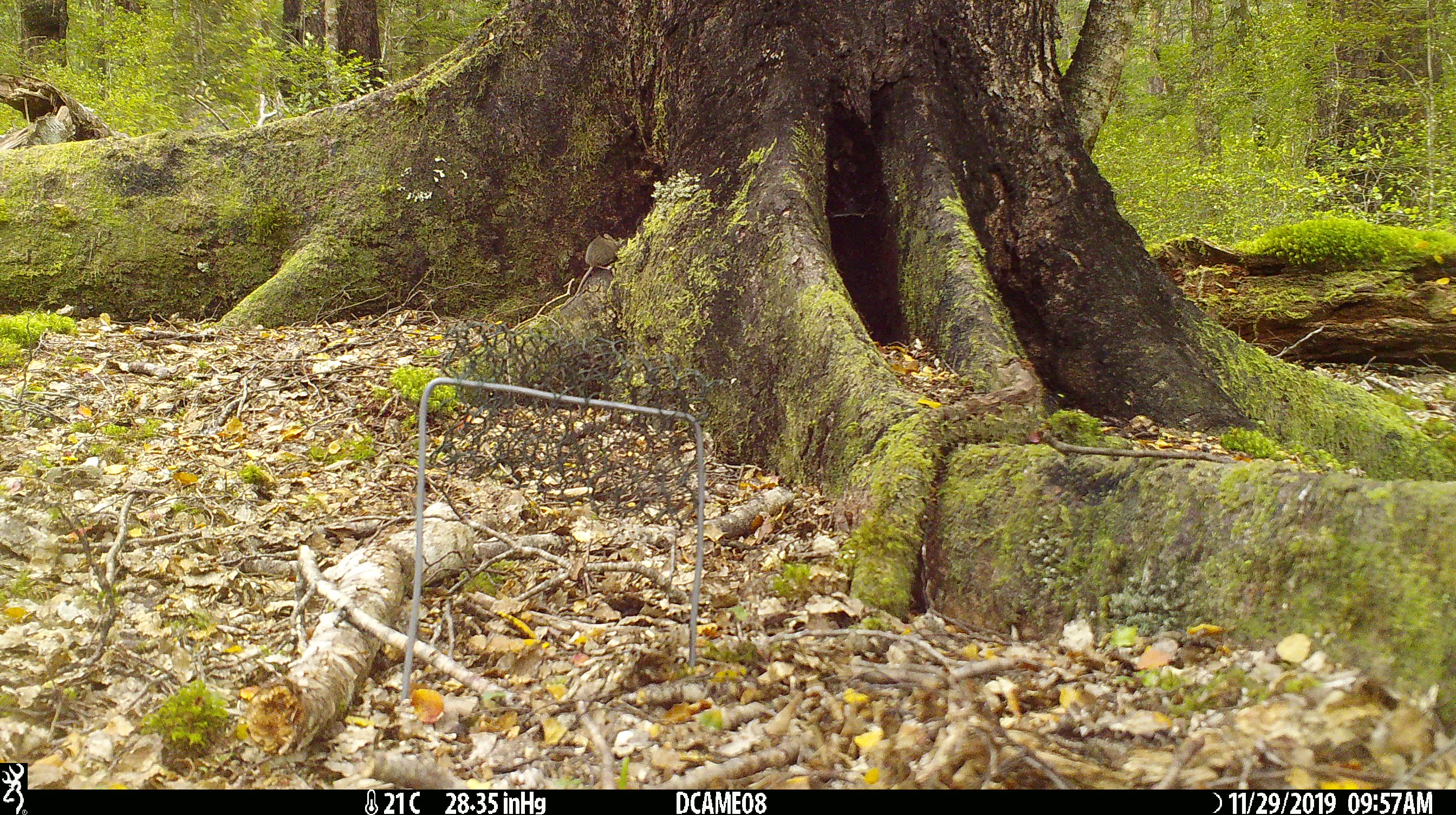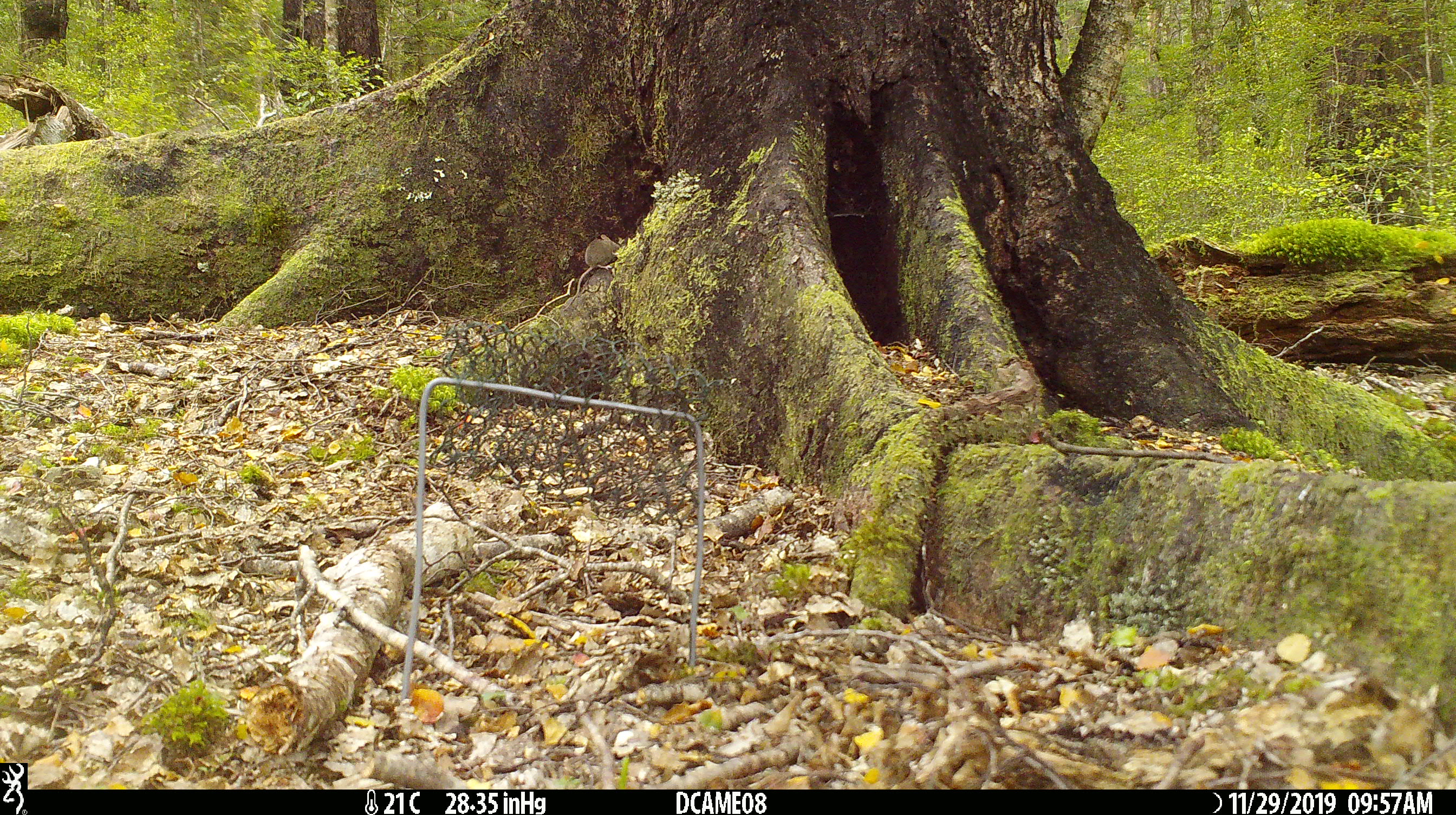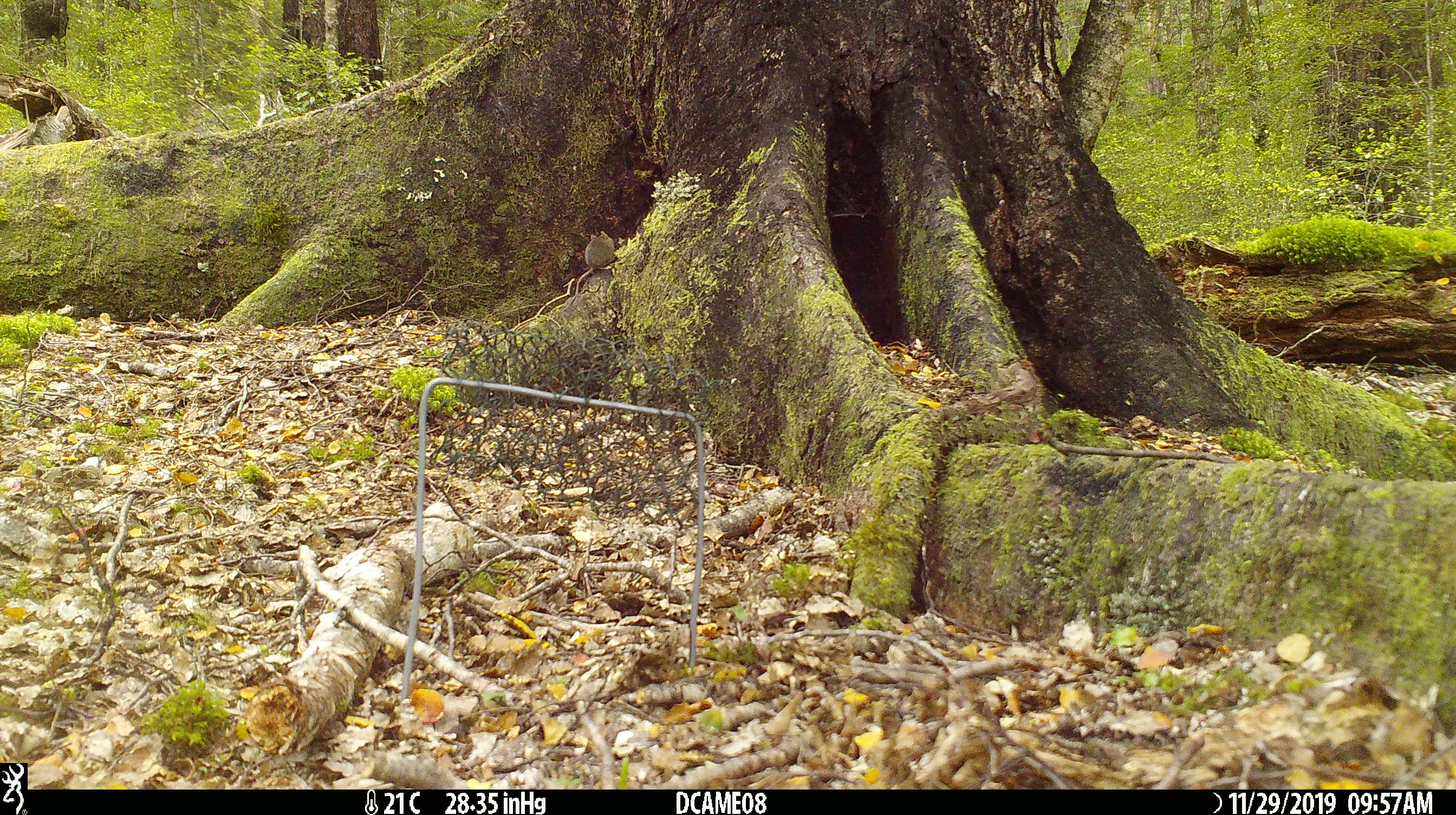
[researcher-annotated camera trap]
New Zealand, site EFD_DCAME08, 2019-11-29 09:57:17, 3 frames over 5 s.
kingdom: Animalia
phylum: Chordata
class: Mammalia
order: Rodentia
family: Muridae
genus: Mus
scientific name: Mus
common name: mouse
Mouse (Mus).